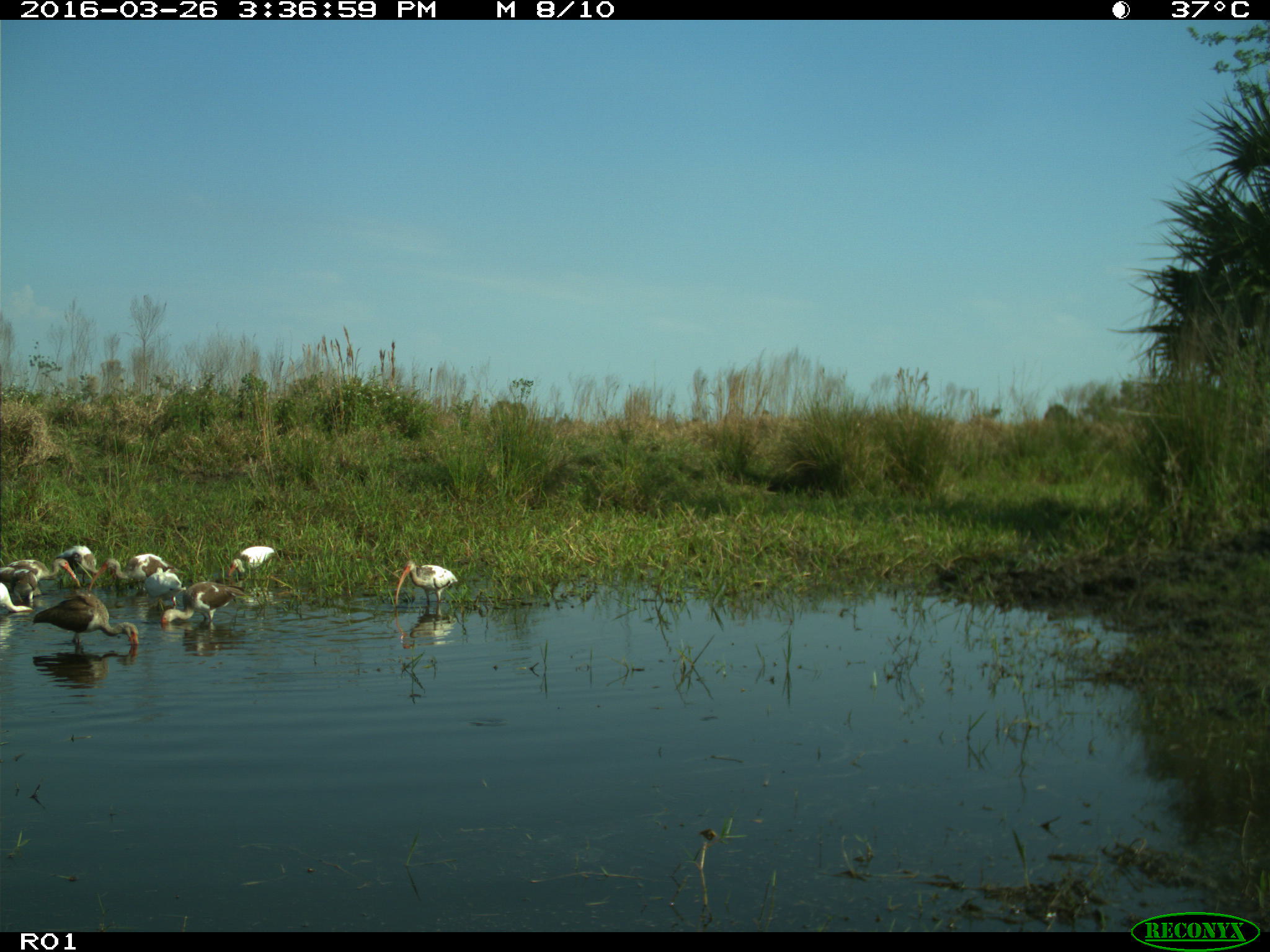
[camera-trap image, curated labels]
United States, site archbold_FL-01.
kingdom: Animalia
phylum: Chordata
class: Aves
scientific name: Aves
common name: birds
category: unidentified bird